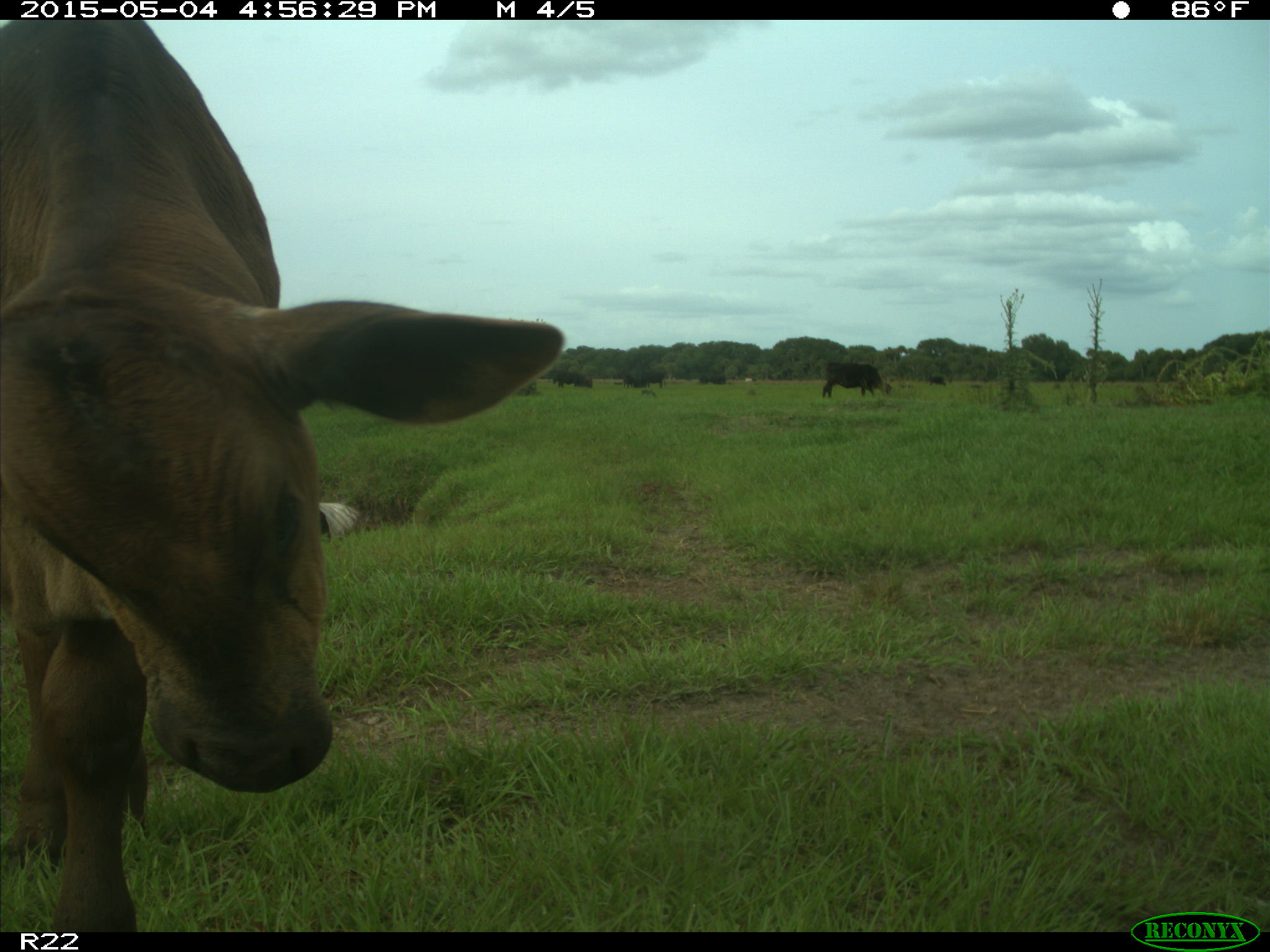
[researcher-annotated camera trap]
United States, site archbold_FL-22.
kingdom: Animalia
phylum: Chordata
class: Mammalia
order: Artiodactyla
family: Bovidae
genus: Bos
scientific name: Bos taurus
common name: domestic cow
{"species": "Bos taurus (domestic cow)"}